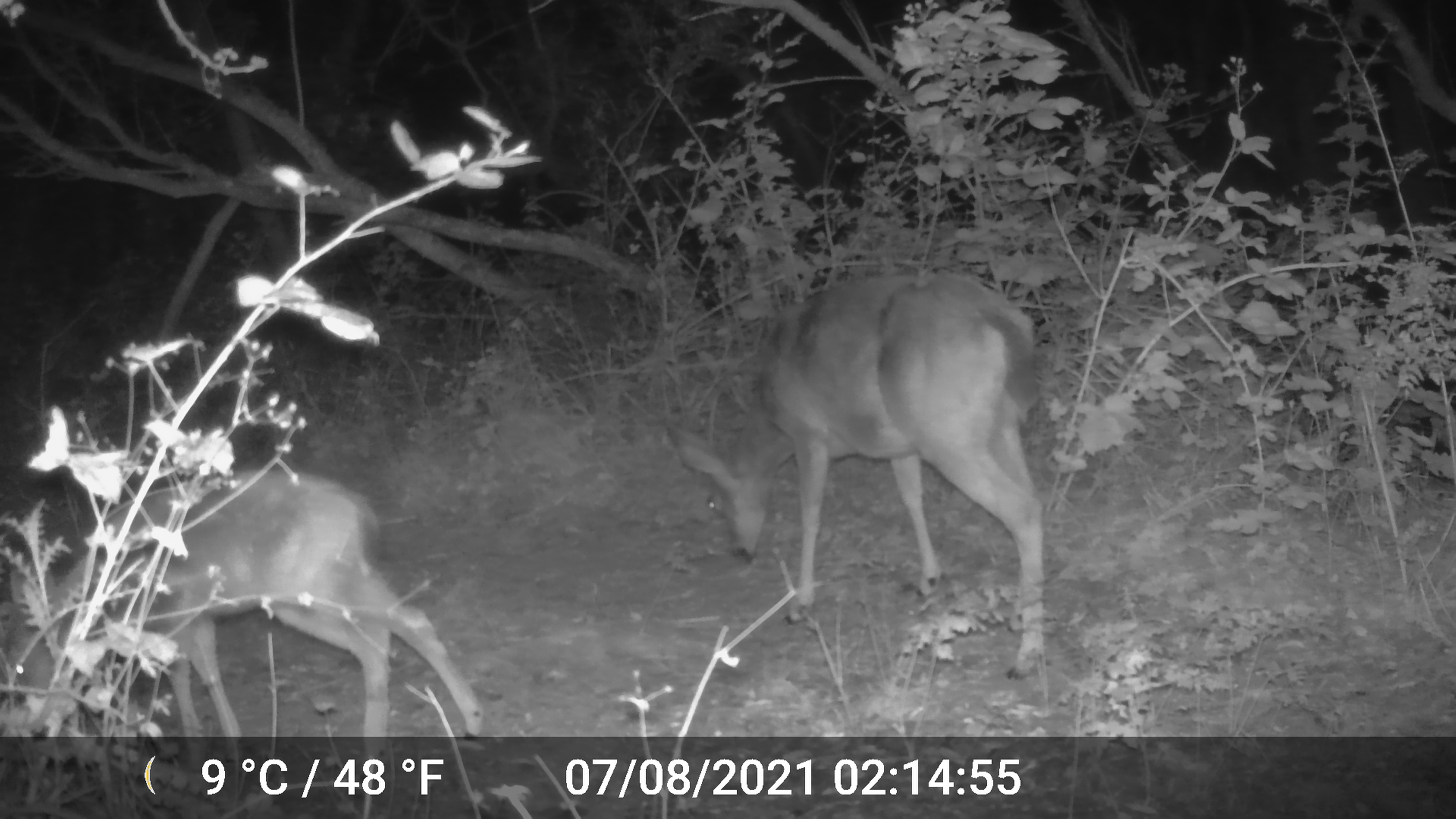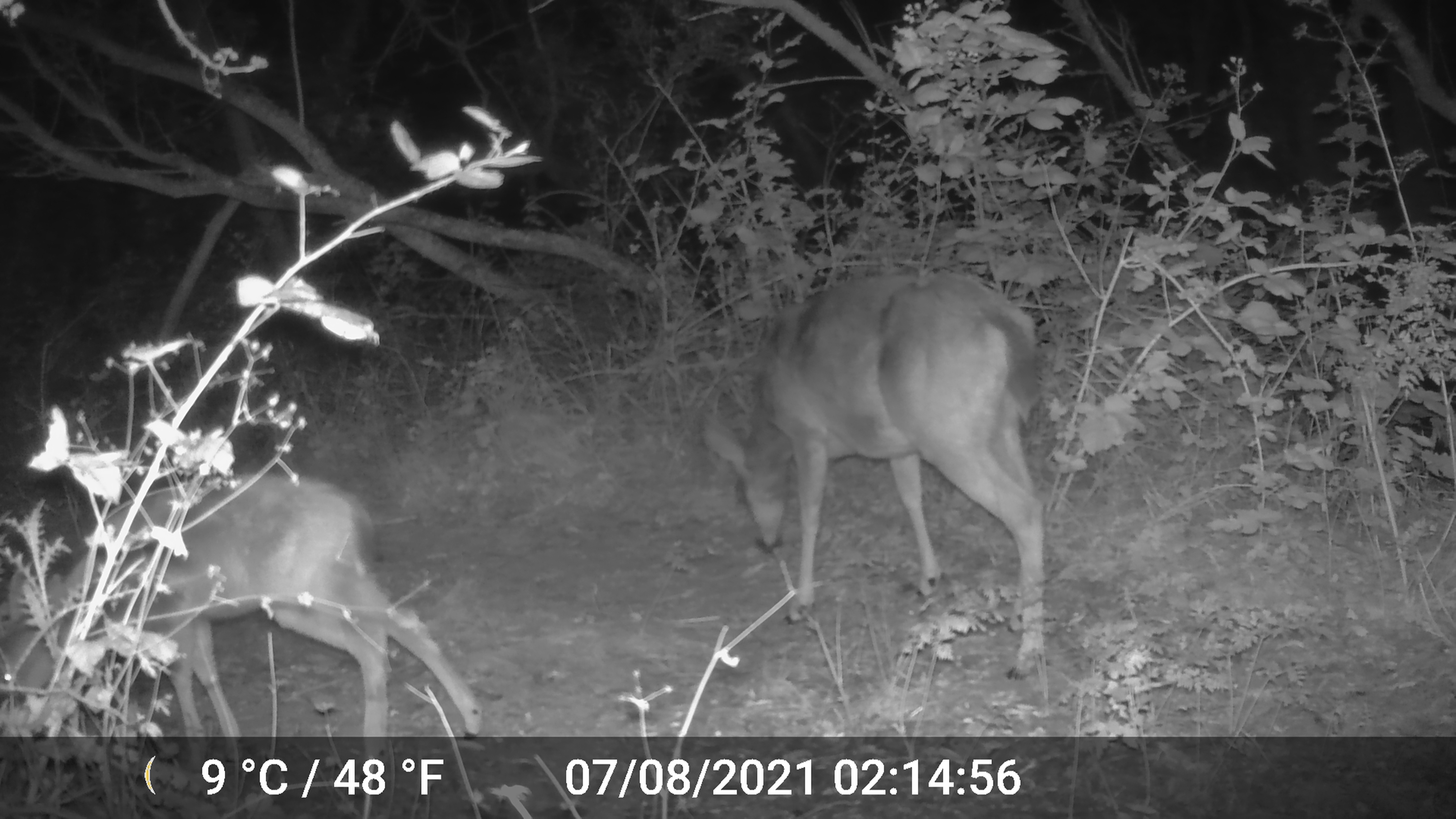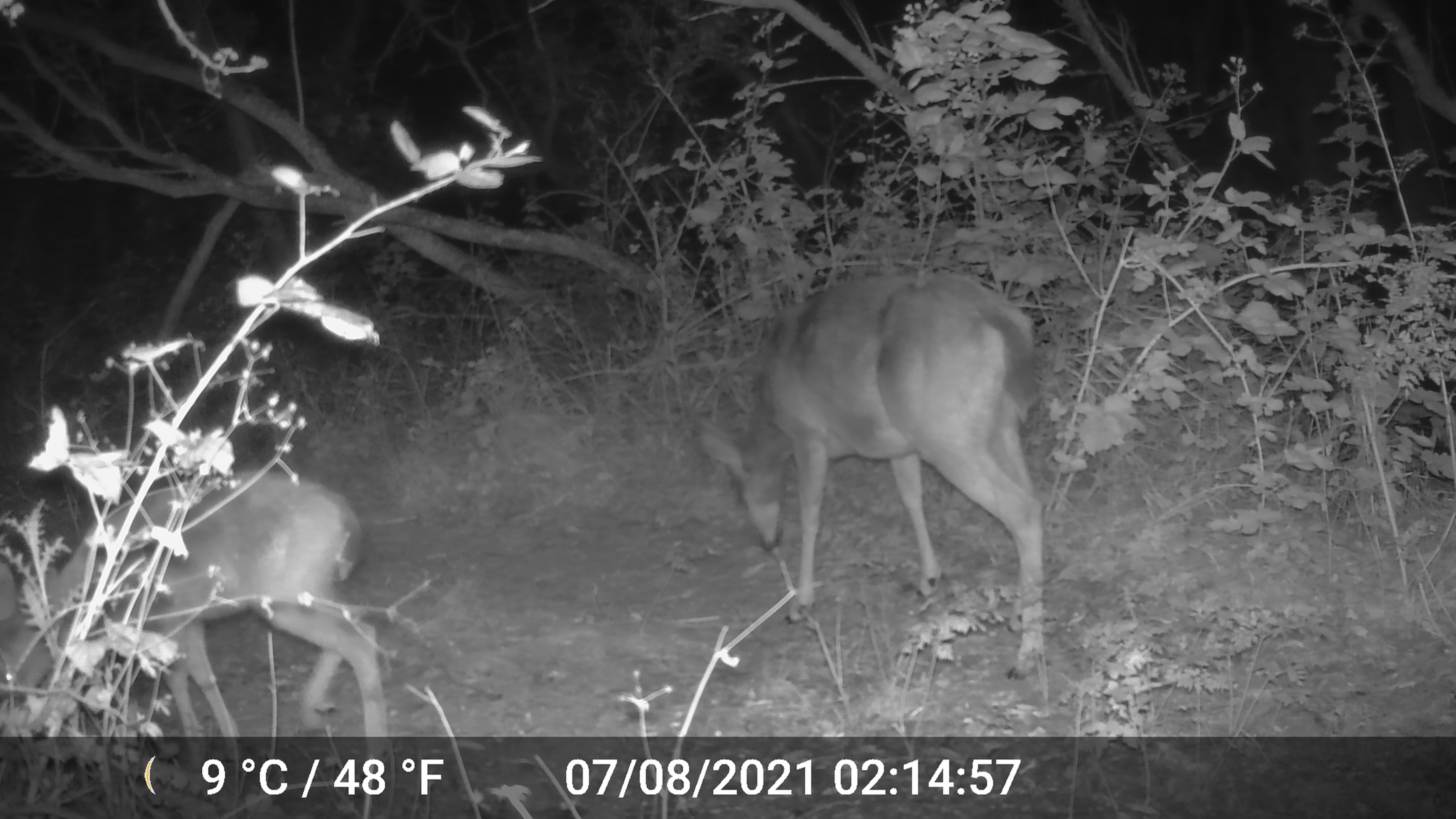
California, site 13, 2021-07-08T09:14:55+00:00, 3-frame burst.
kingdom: Animalia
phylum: Chordata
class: Mammalia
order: Artiodactyla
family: Cervidae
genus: Odocoileus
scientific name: Odocoileus hemionus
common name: mule deer